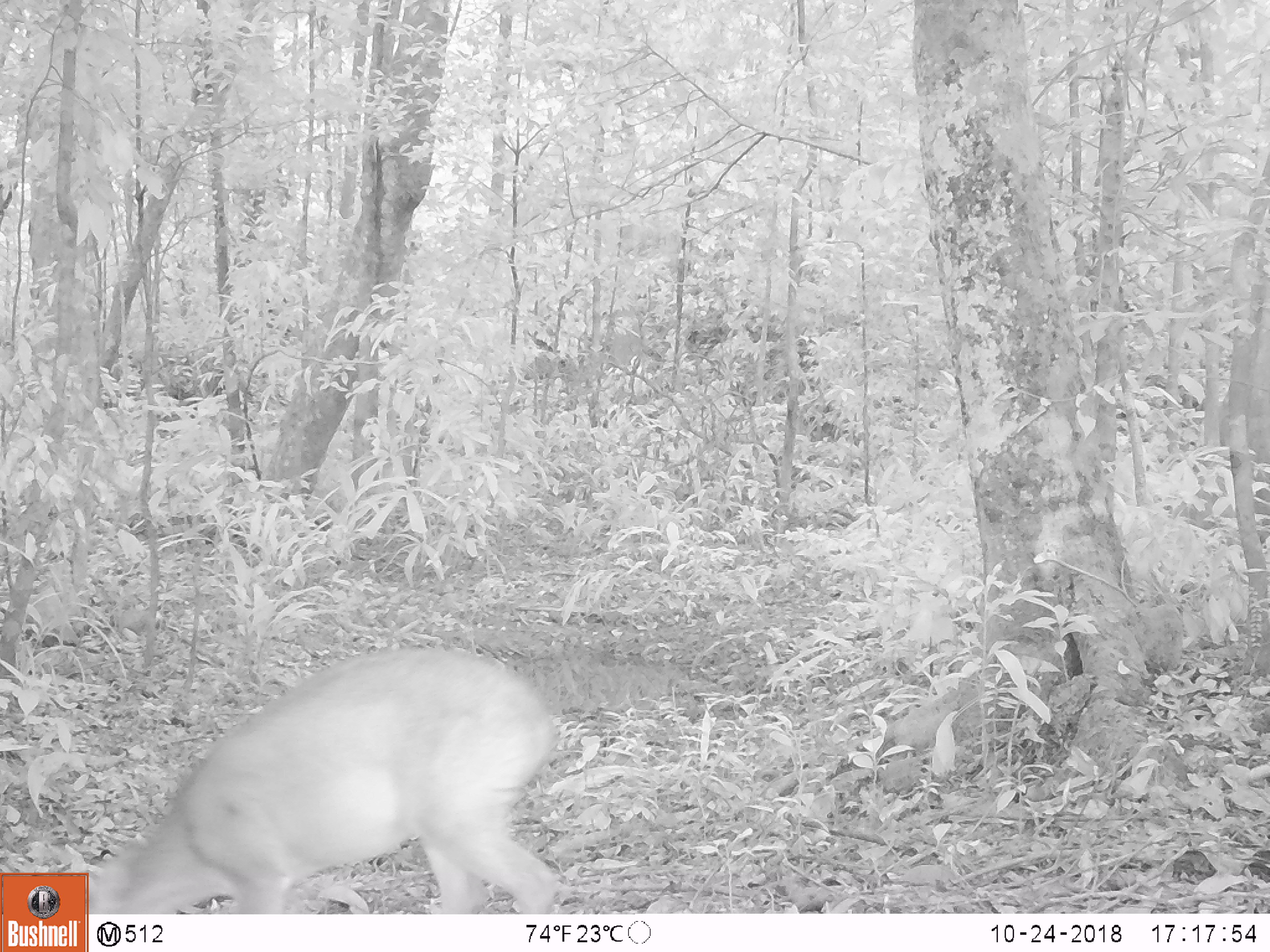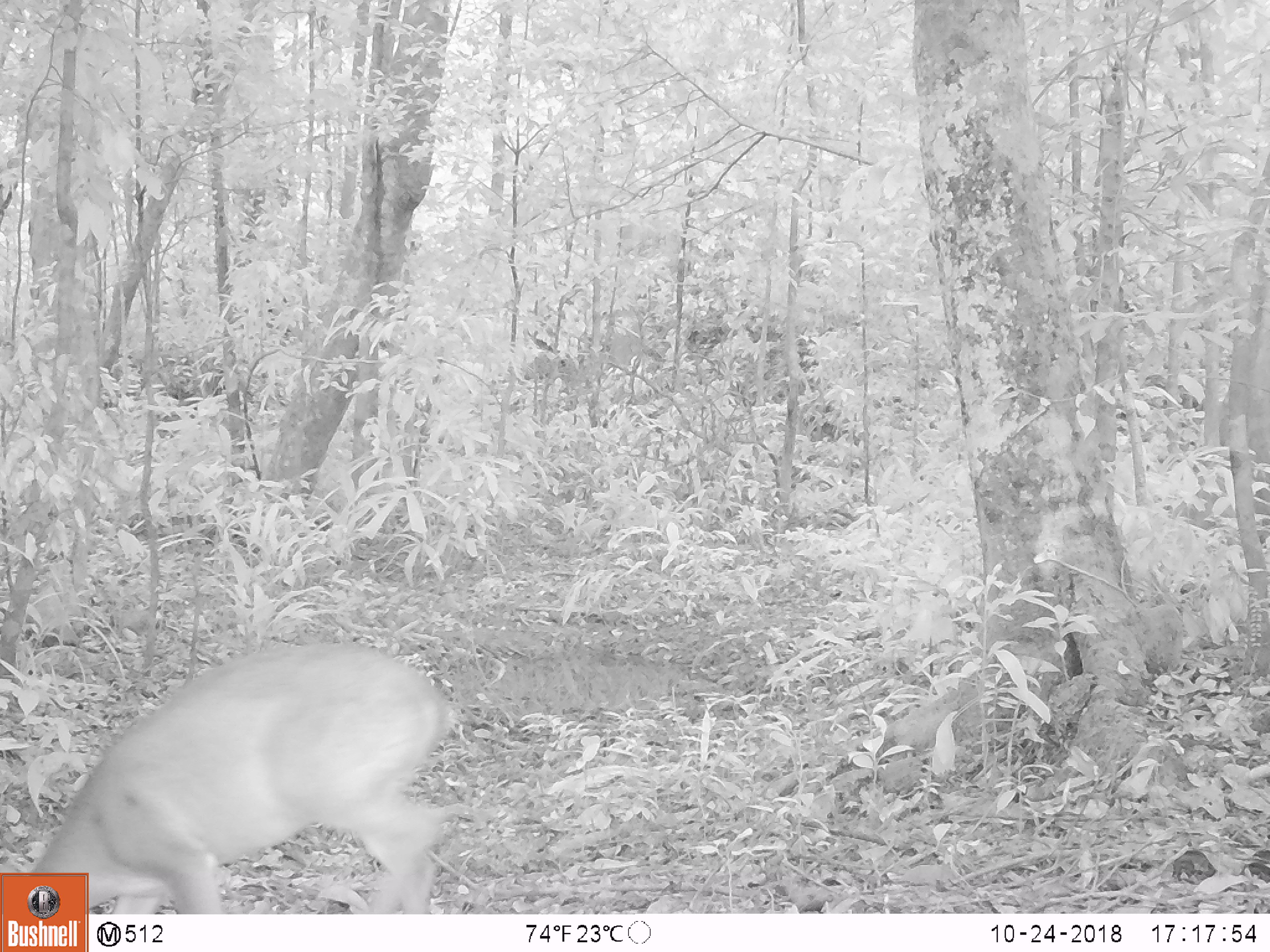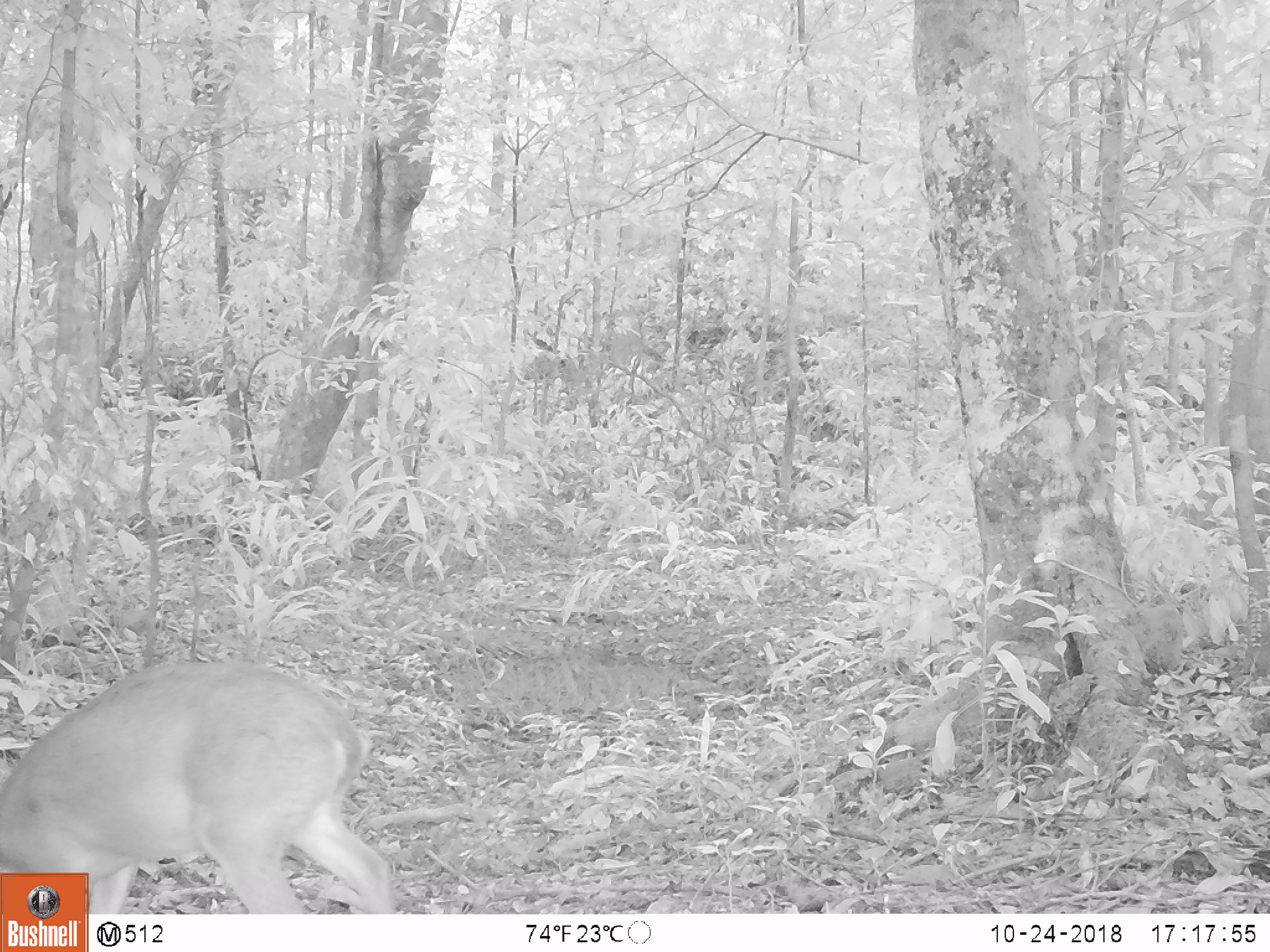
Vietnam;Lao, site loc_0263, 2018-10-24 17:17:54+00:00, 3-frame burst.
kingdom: Animalia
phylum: Chordata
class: Mammalia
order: Artiodactyla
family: Cervidae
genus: Muntiacus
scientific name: Muntiacus vuquangensis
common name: large-antlered muntjac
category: large antlered muntjac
Large antlered muntjac (large-antlered muntjac) (Muntiacus vuquangensis). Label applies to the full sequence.